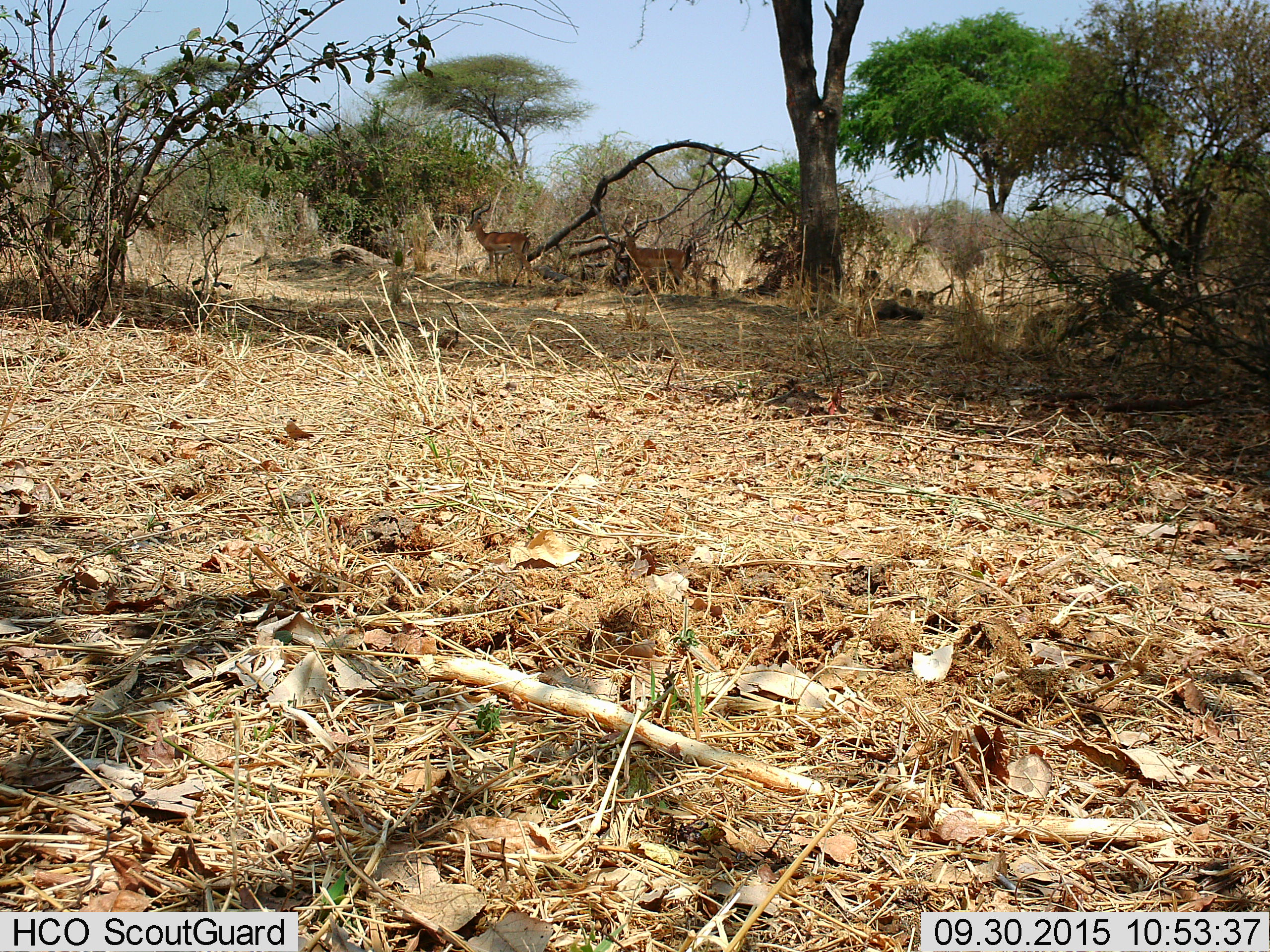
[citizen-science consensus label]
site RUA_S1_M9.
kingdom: Animalia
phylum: Chordata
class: Mammalia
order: Artiodactyla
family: Bovidae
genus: Aepyceros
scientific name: Aepyceros melampus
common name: impala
Impala (Aepyceros melampus), count 2. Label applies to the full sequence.